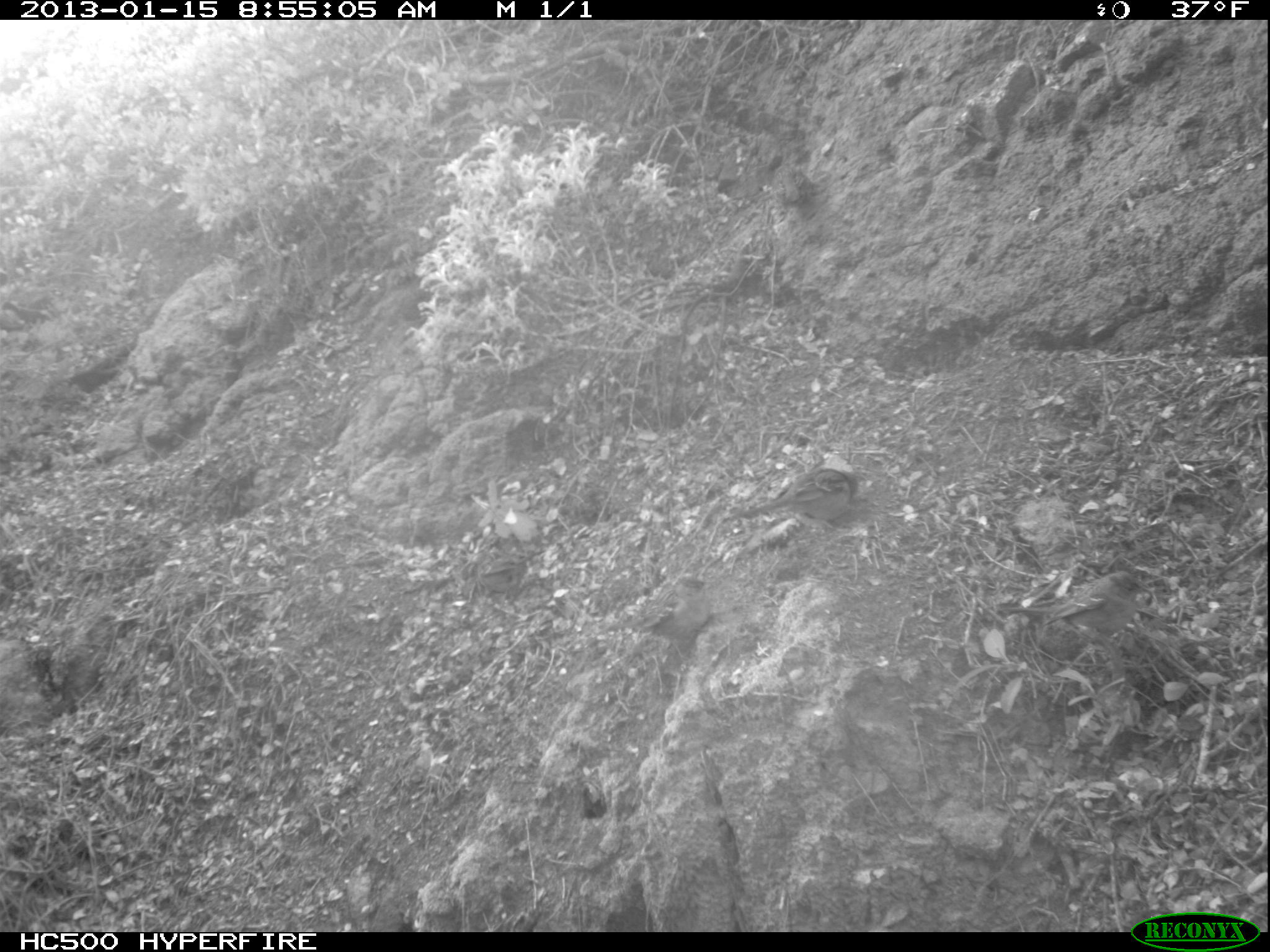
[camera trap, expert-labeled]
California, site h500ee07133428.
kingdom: Animalia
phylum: Chordata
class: Aves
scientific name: Aves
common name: bird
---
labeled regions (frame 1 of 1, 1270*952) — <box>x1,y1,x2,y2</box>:
bird: <box>737,465,856,521</box>